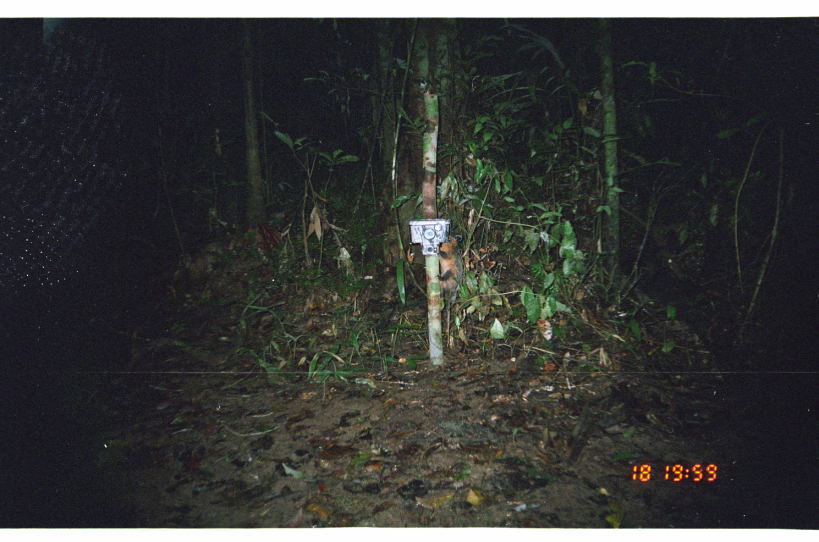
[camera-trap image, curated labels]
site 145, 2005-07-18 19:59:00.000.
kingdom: Animalia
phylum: Chordata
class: Mammalia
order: Didelphimorphia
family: Didelphidae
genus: Didelphis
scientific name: Didelphis marsupialis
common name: southern opossum